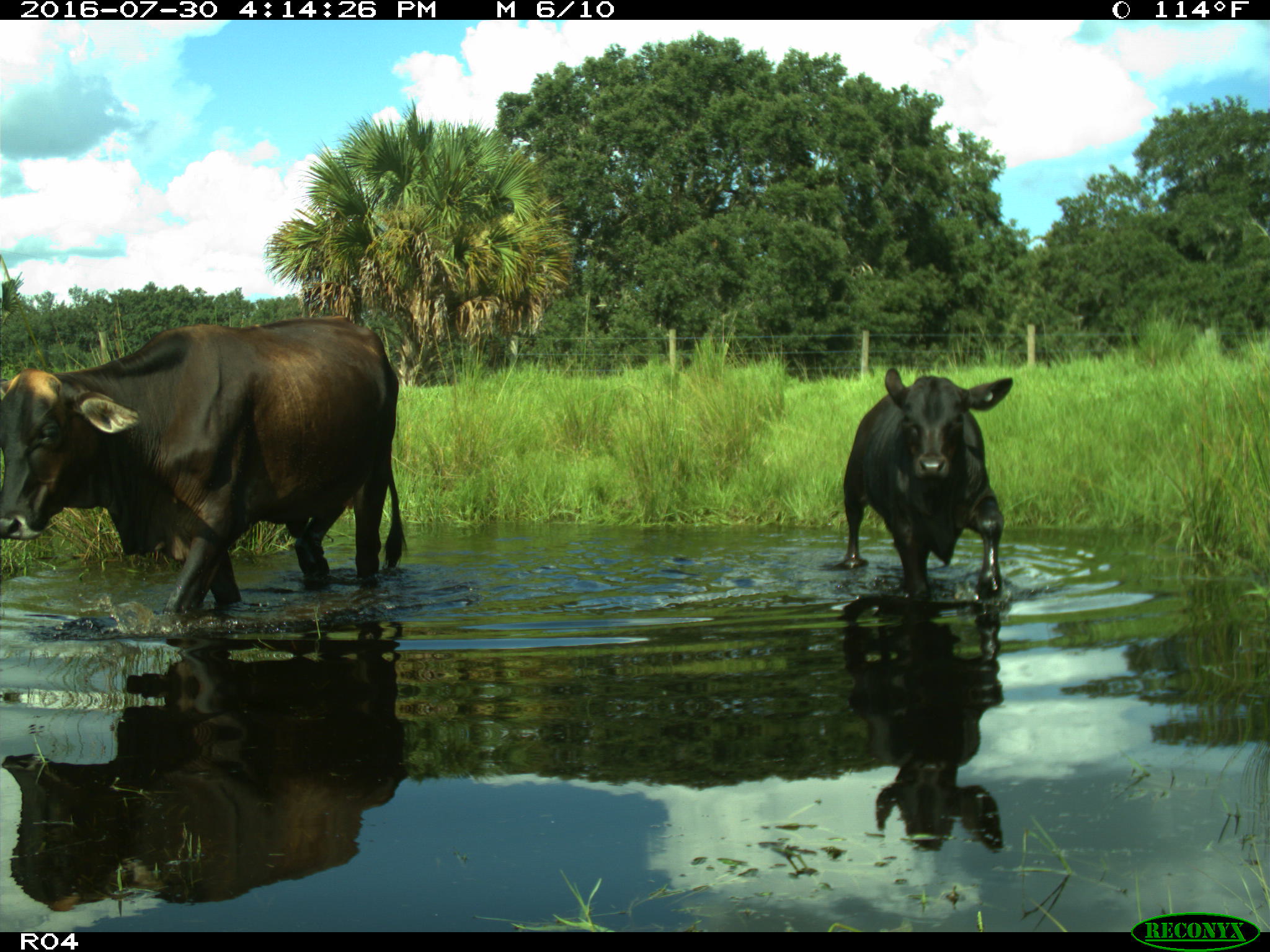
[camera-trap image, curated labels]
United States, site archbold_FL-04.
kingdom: Animalia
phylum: Chordata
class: Mammalia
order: Artiodactyla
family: Bovidae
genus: Bos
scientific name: Bos taurus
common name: domestic cow